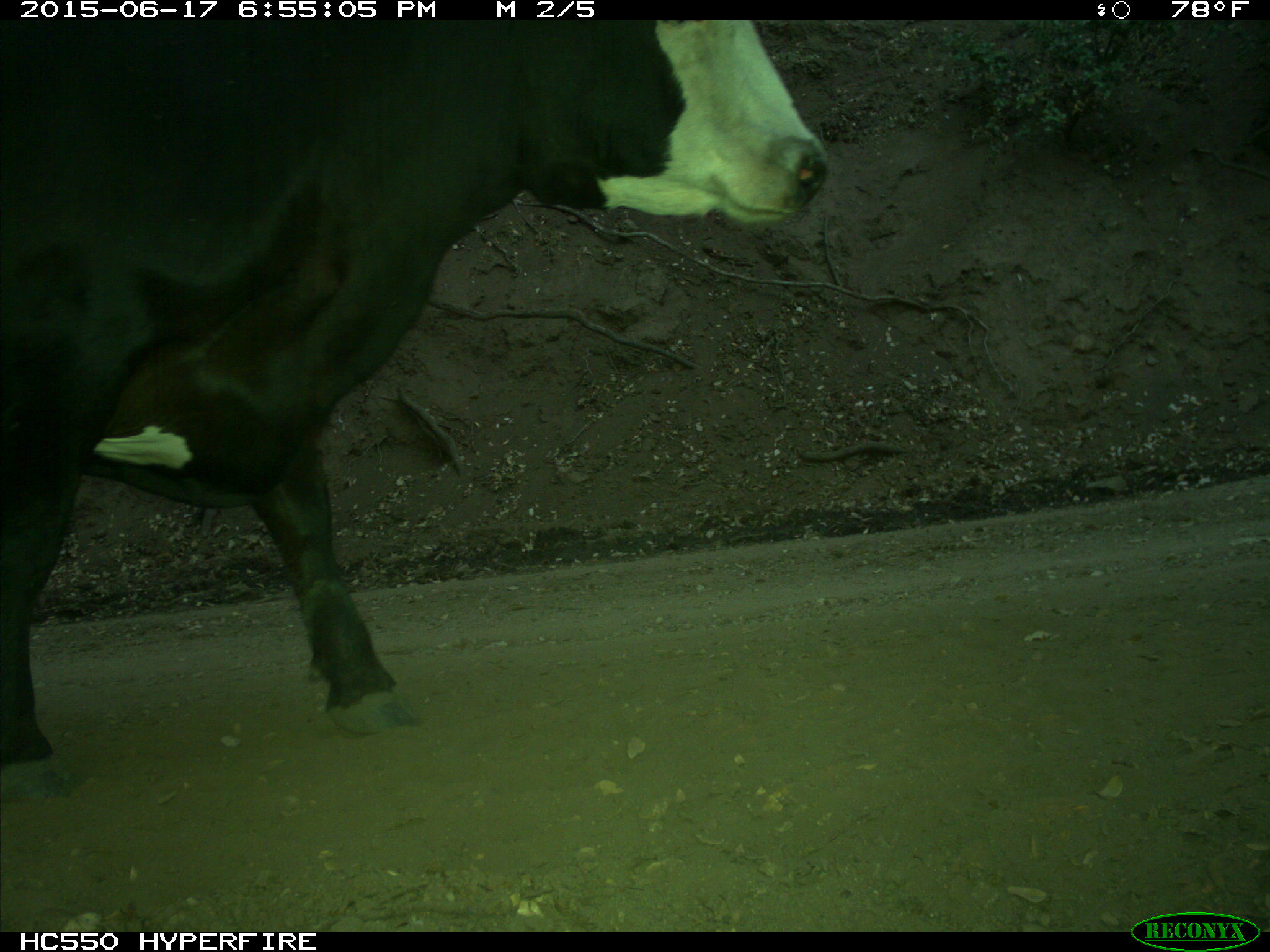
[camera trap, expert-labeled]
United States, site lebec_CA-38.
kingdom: Animalia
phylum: Chordata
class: Mammalia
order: Artiodactyla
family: Bovidae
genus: Bos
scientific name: Bos taurus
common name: domestic cow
Bos taurus (domestic cow).